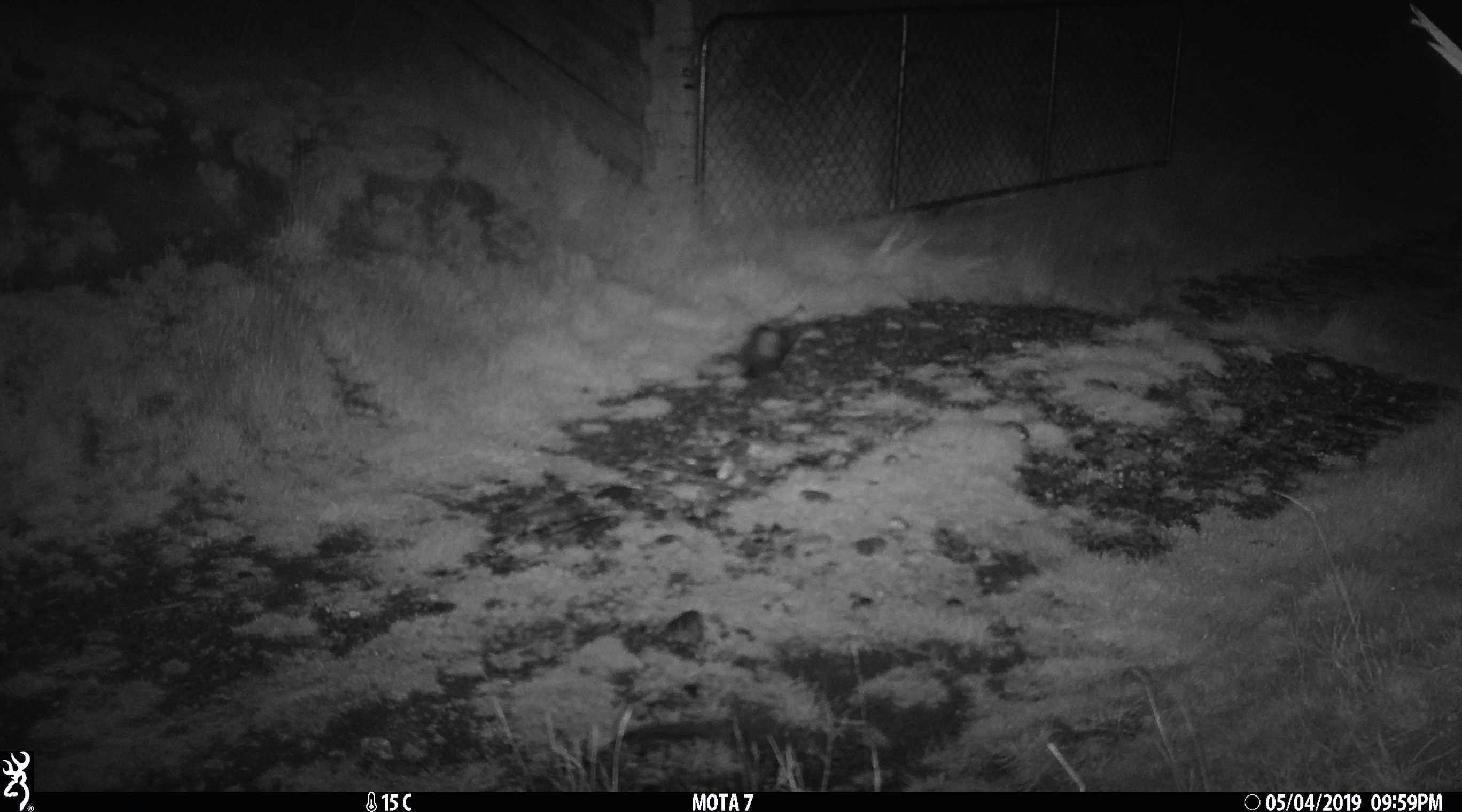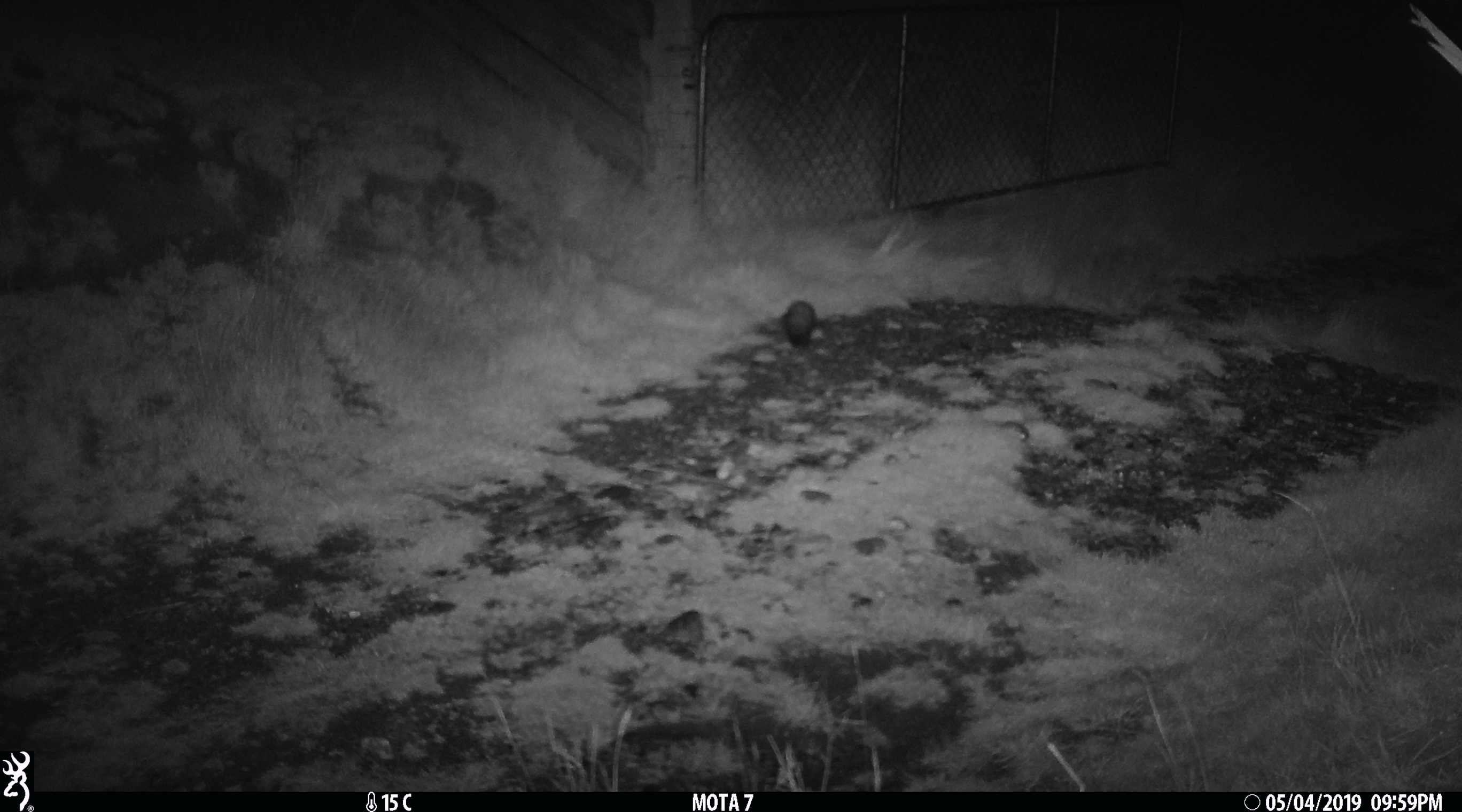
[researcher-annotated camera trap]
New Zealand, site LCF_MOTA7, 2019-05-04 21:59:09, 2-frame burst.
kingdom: Animalia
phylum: Chordata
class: Mammalia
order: Carnivora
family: Mustelidae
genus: Mustela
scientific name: Mustela furo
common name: ferret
Ferret (Mustela furo).